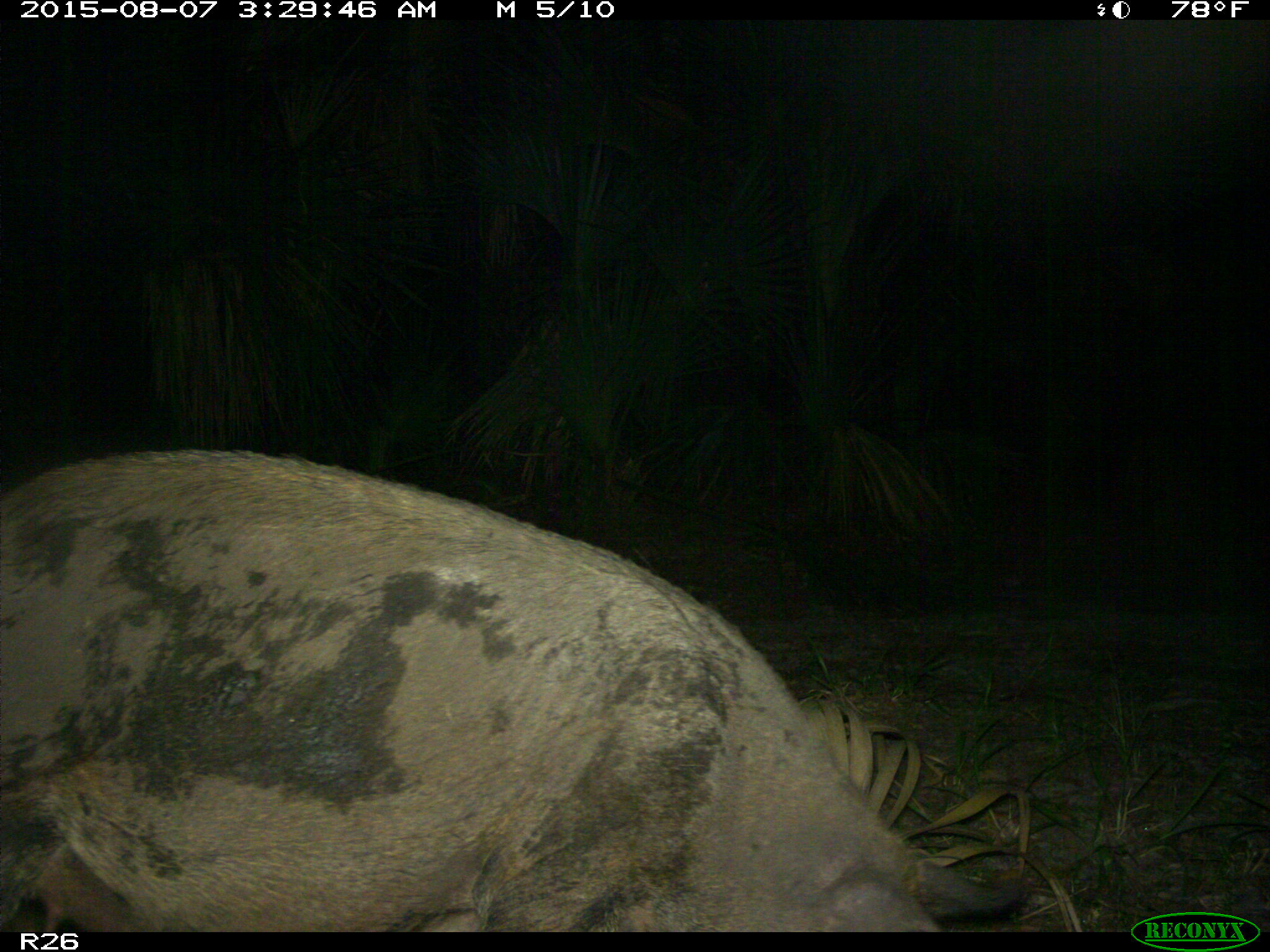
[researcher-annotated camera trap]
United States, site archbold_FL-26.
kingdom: Animalia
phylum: Chordata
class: Mammalia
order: Artiodactyla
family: Suidae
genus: Sus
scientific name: Sus scrofa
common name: wild boar